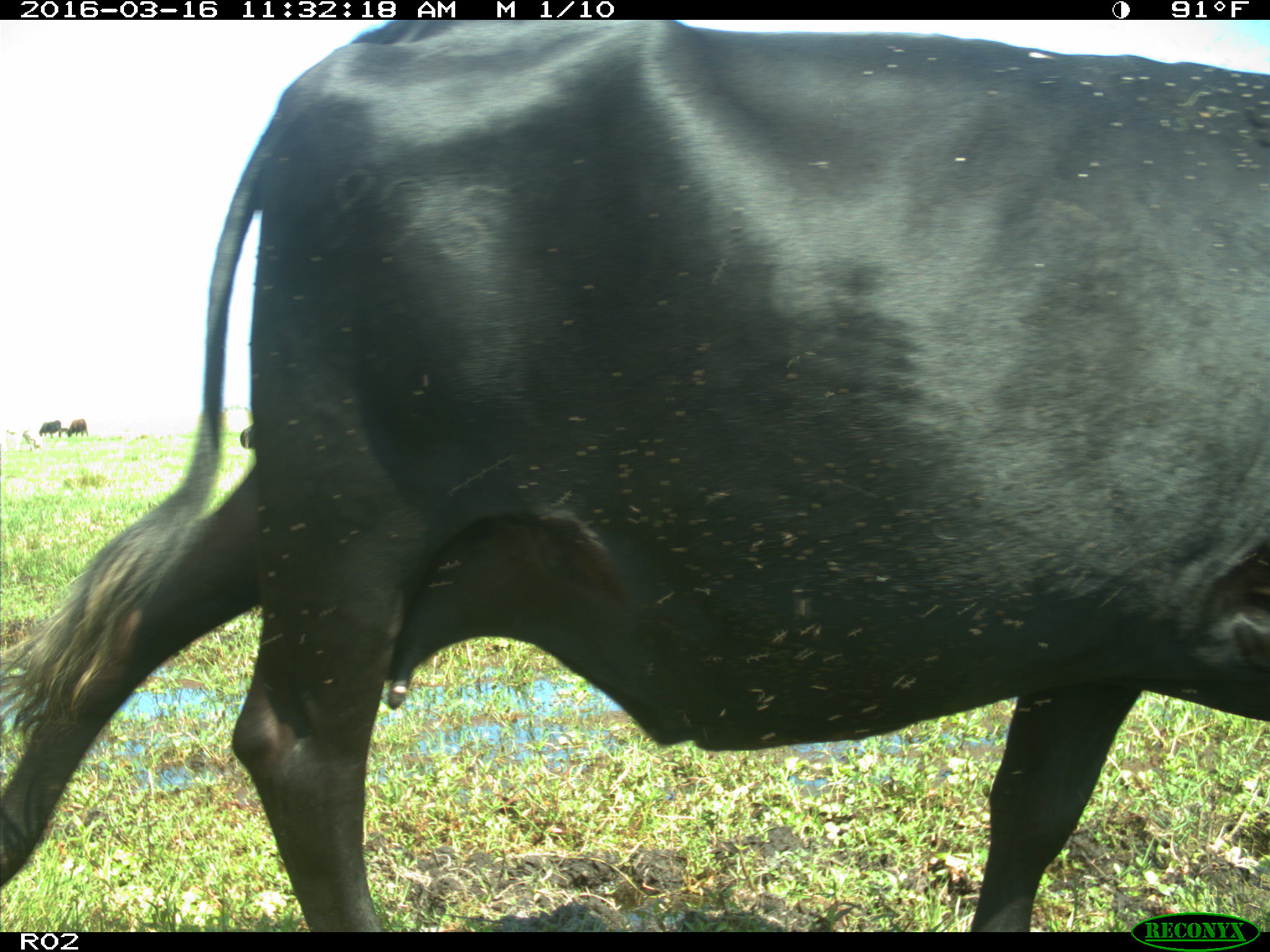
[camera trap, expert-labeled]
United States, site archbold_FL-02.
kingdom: Animalia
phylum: Chordata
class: Mammalia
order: Artiodactyla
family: Bovidae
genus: Bos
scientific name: Bos taurus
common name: domestic cow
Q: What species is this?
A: Bos taurus (domestic cow).